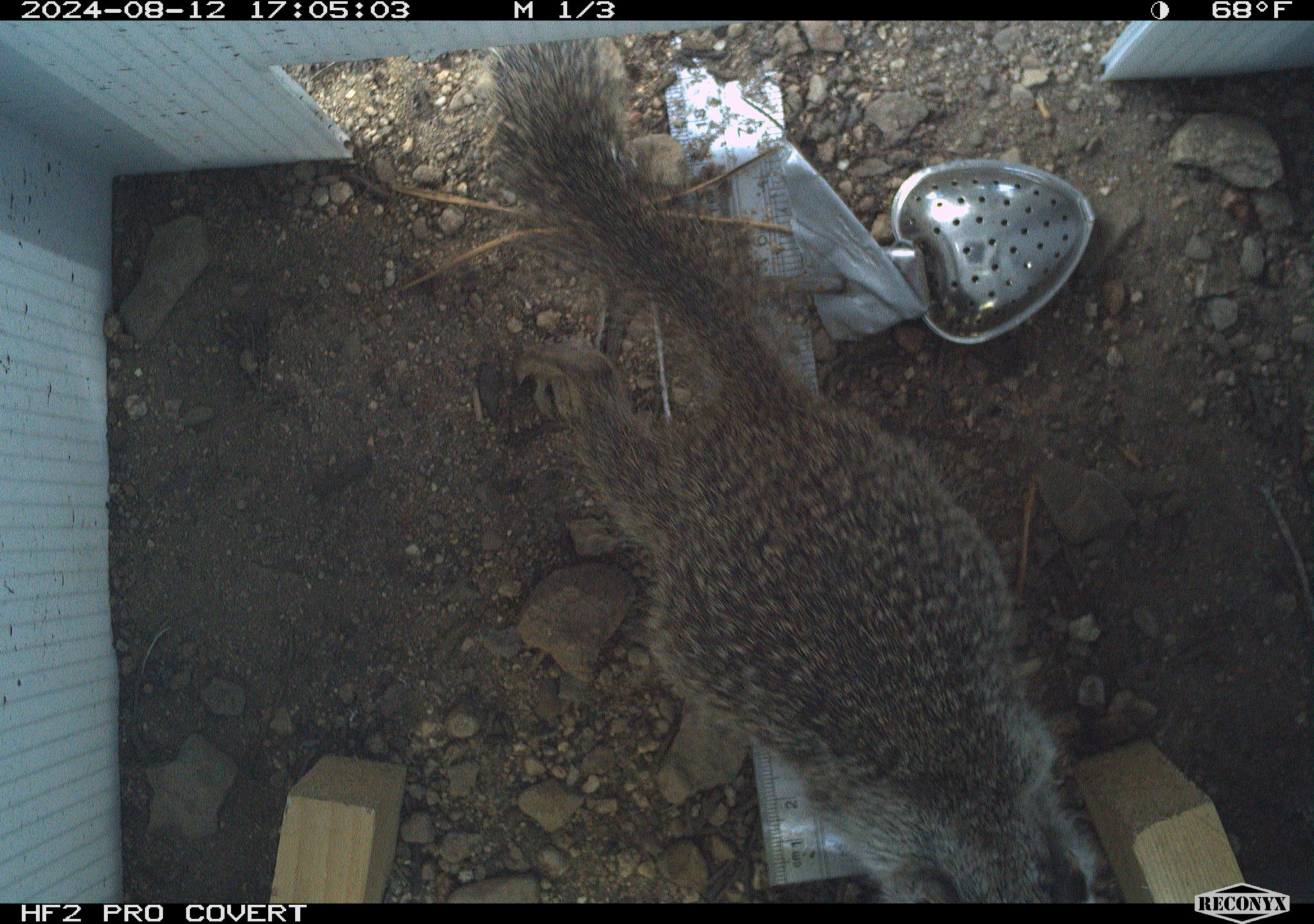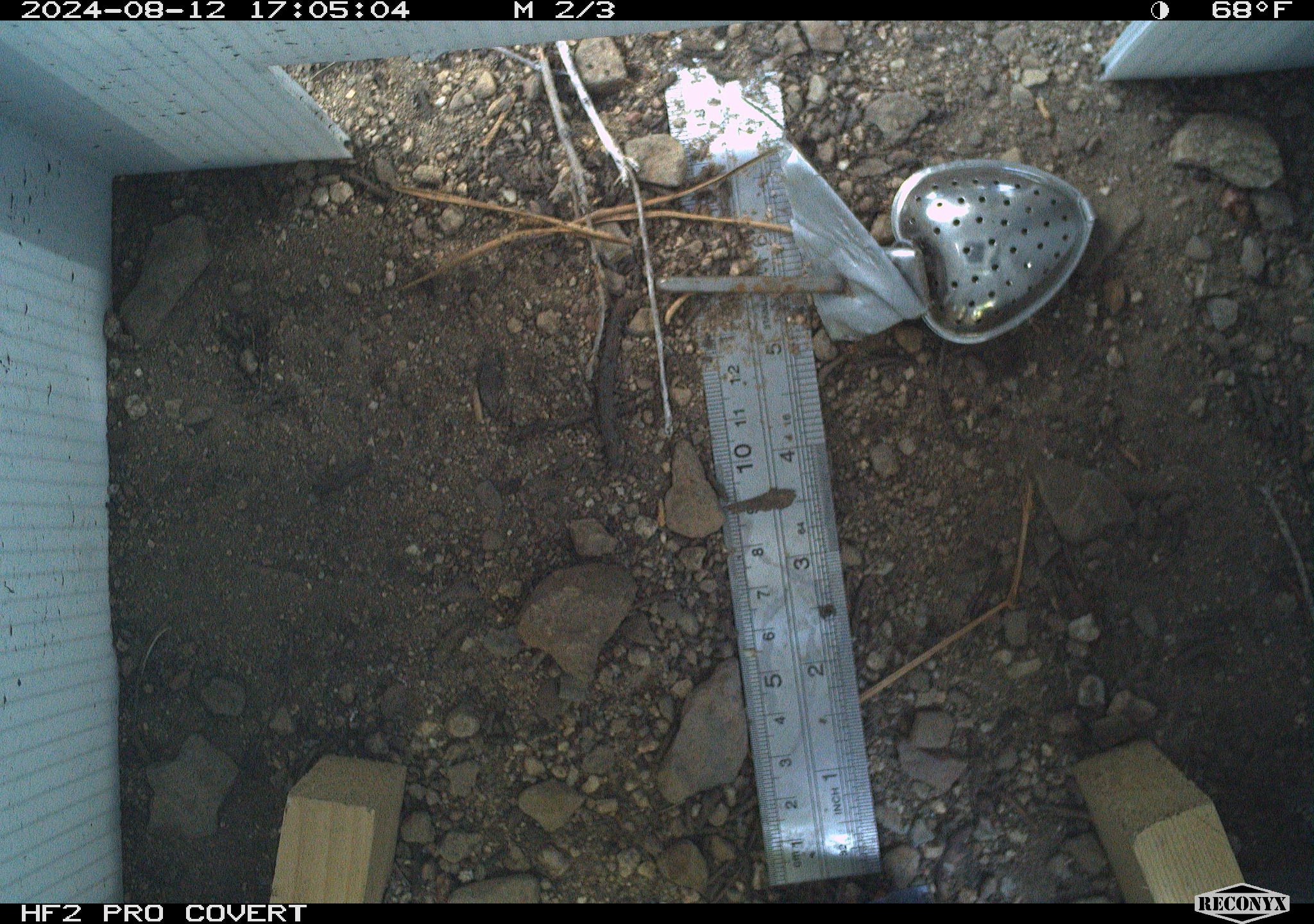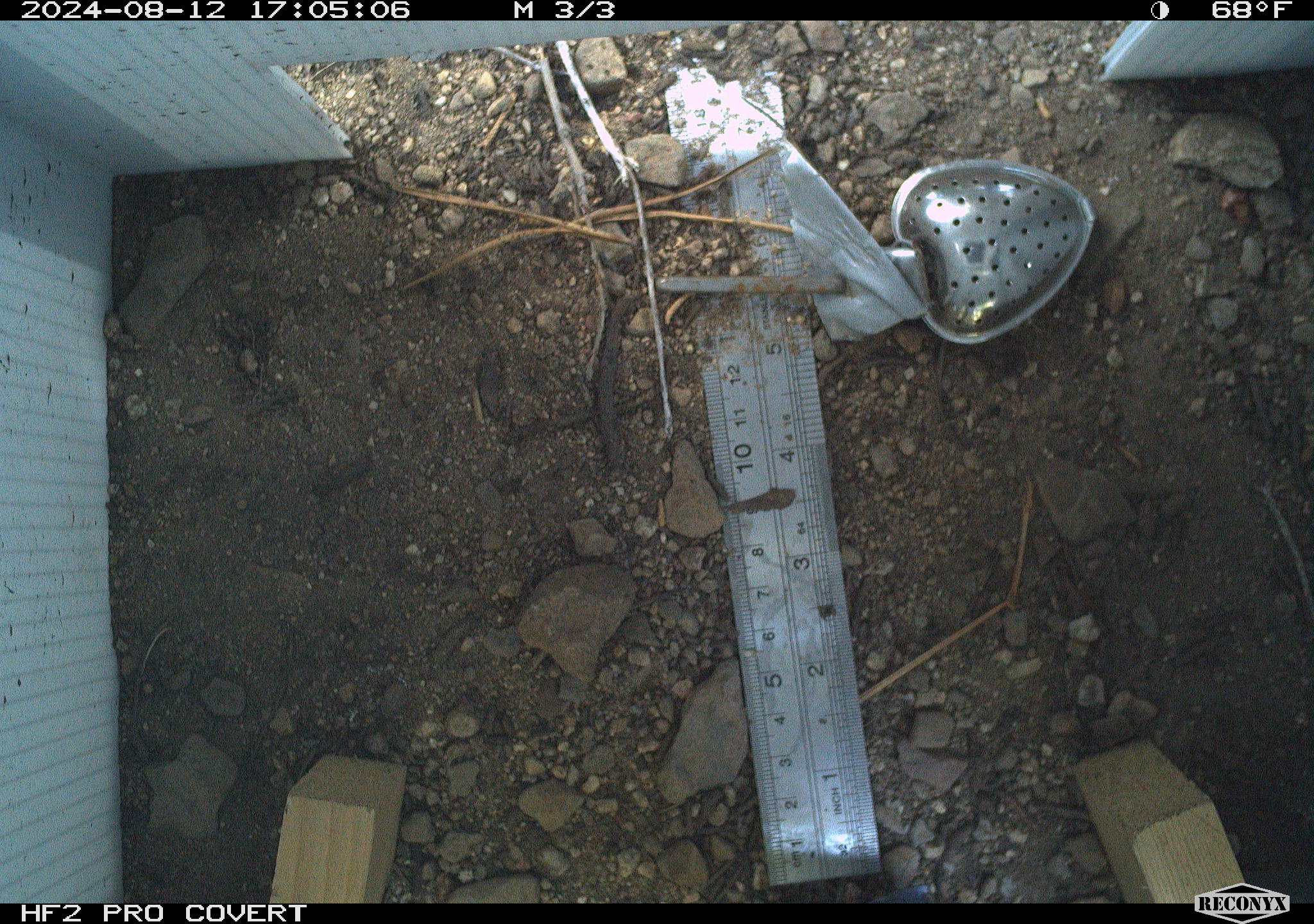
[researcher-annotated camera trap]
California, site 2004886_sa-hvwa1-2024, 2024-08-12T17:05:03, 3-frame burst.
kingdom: Animalia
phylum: Chordata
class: Mammalia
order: Rodentia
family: Sciuridae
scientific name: Sciuridae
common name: squirrels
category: sciuridae family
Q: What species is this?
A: Sciuridae family (squirrels) (Sciuridae).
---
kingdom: Animalia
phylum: Chordata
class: Mammalia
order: Rodentia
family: Sciuridae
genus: Neotamias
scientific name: Neotamias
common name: western chipmunks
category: neotamias species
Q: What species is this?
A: Neotamias species (western chipmunks) (Neotamias).